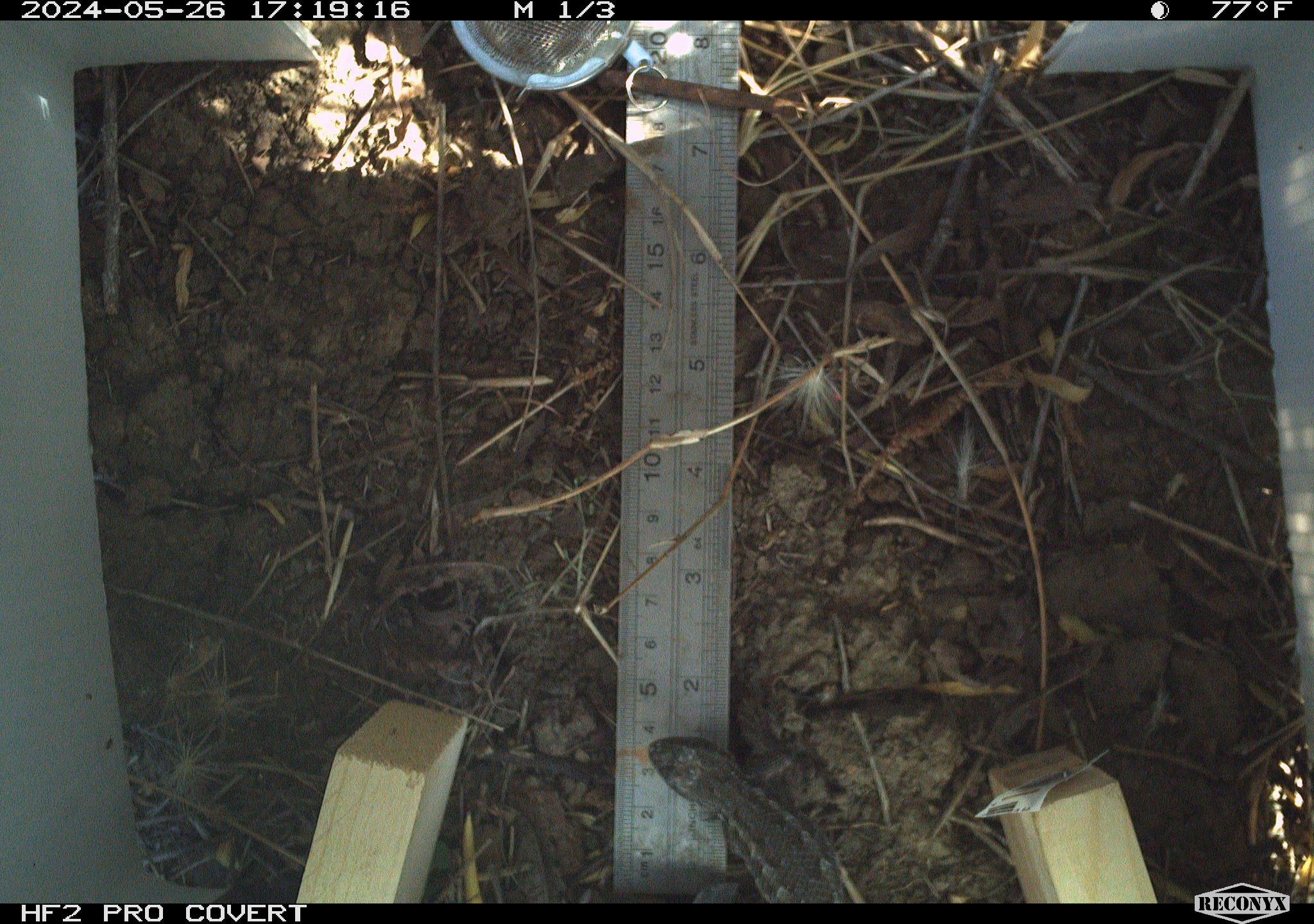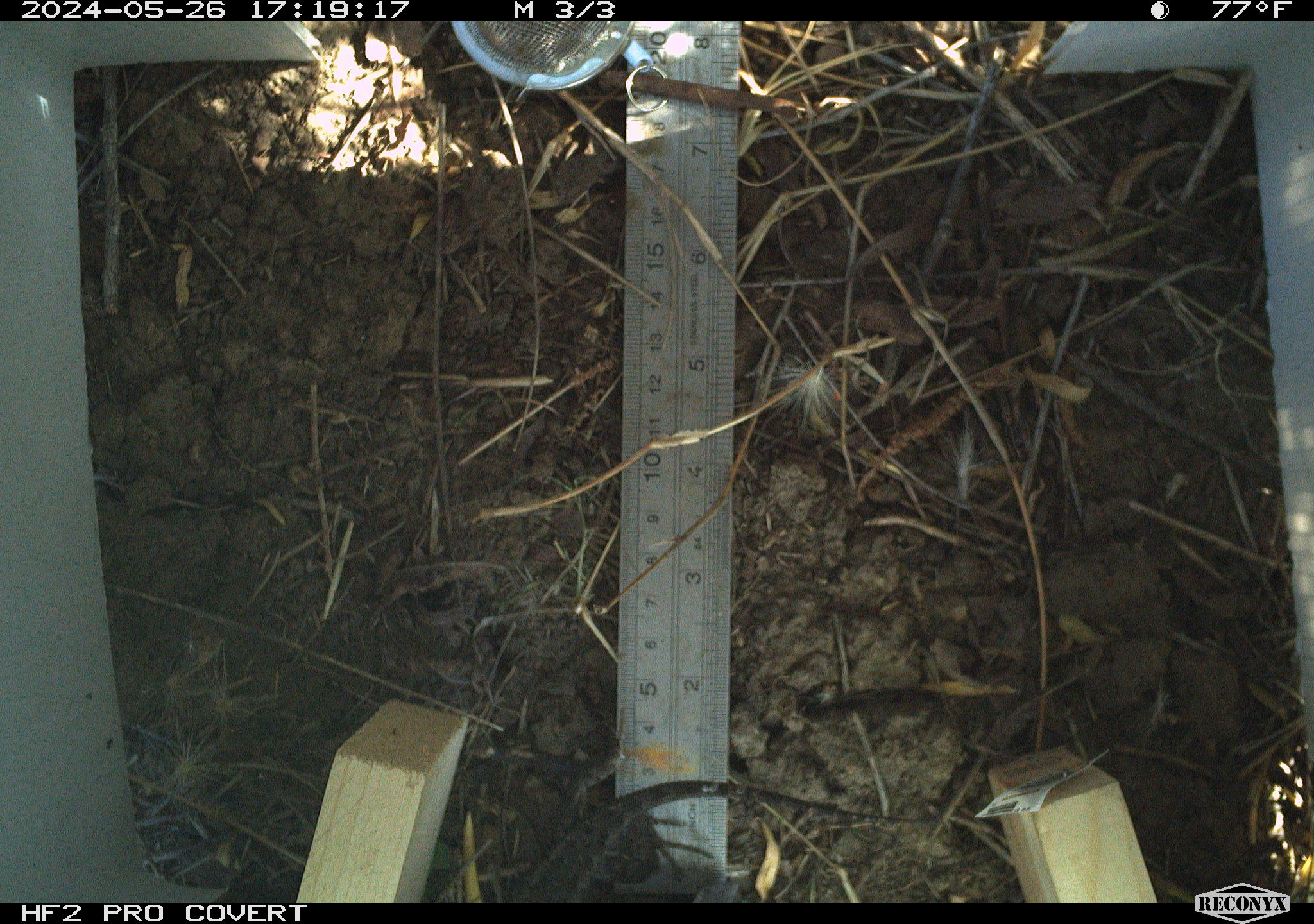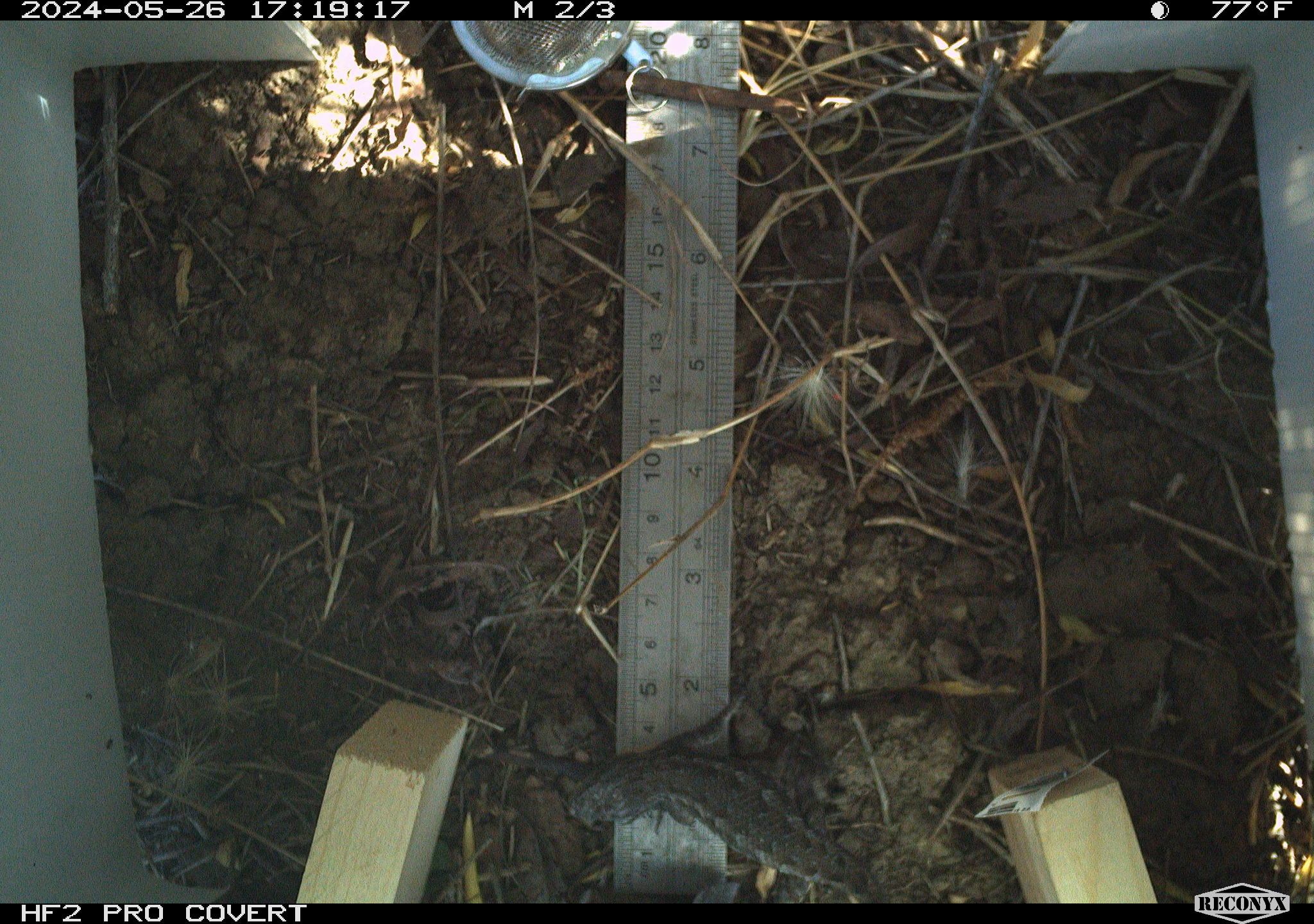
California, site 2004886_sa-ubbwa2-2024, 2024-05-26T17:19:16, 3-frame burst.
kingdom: Animalia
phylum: Chordata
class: Reptilia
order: Squamata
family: Phrynosomatidae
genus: Sceloporus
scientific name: Sceloporus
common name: spiny lizards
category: sceloporus species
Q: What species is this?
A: Sceloporus species (spiny lizards) (Sceloporus).